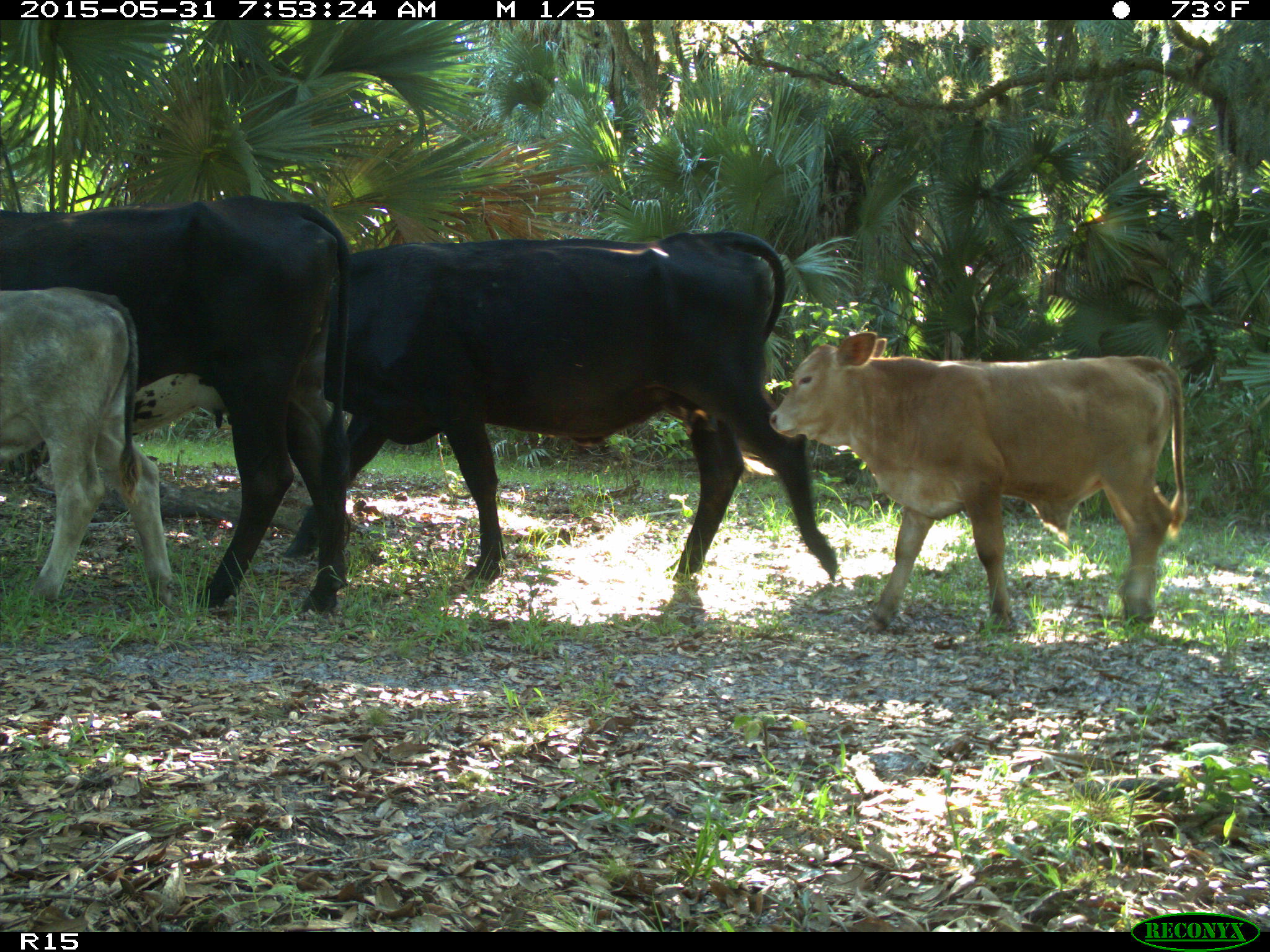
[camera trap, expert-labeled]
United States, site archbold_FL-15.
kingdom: Animalia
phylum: Chordata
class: Mammalia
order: Artiodactyla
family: Bovidae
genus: Bos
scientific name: Bos taurus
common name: domestic cow